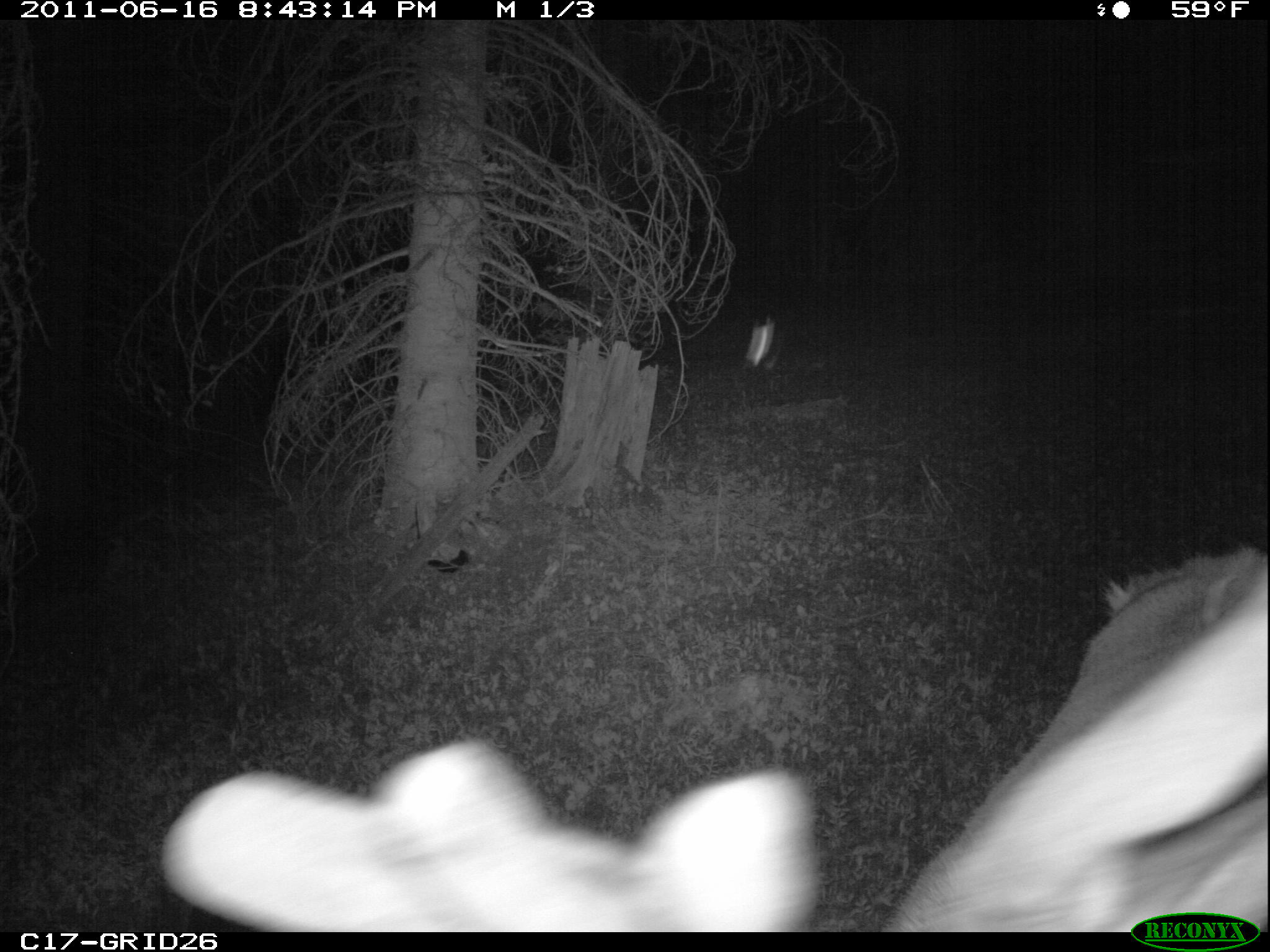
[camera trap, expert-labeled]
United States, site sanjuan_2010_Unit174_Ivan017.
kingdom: Animalia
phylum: Chordata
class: Mammalia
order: Artiodactyla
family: Cervidae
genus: Cervus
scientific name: Cervus elaphus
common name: red deer